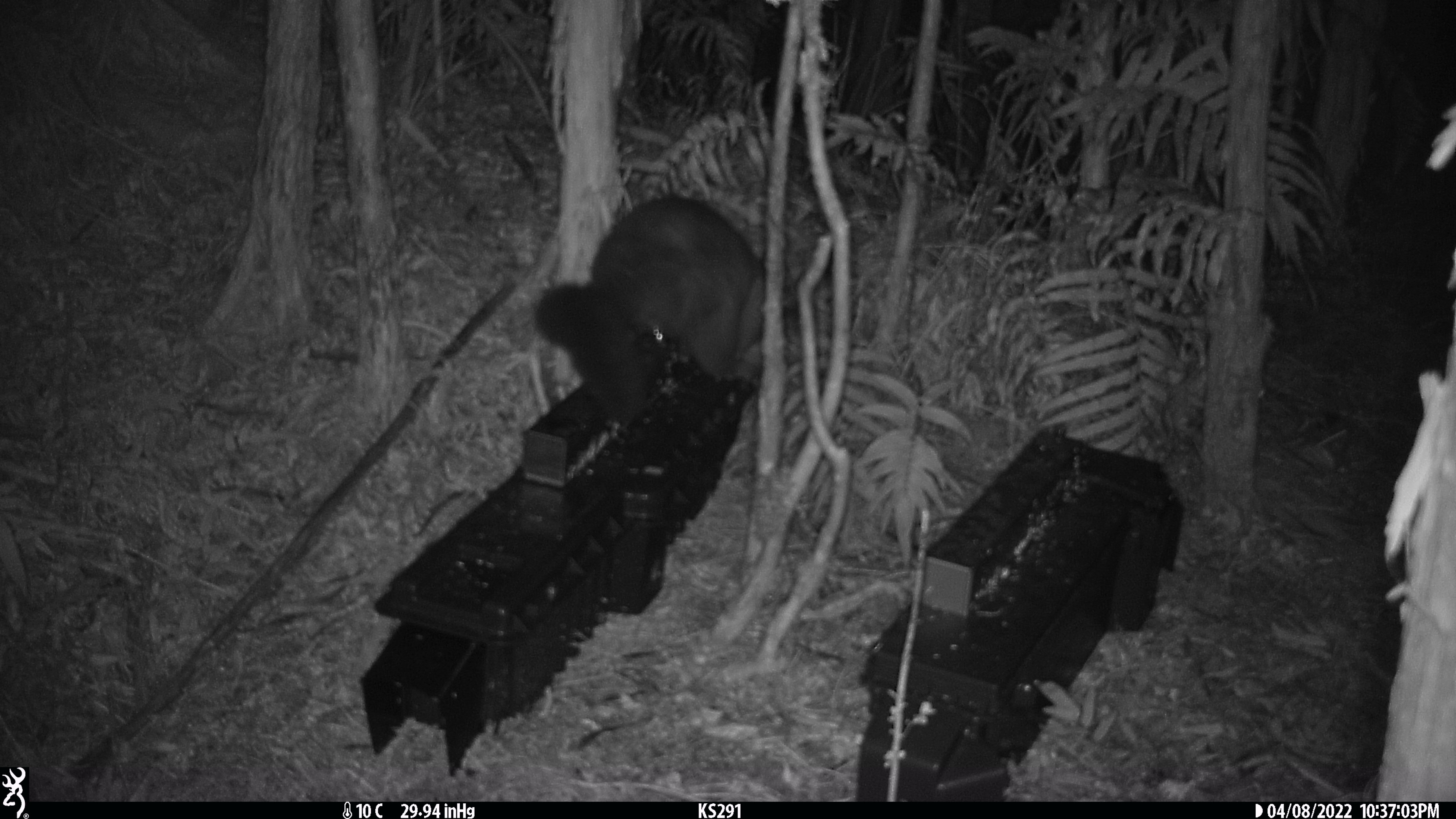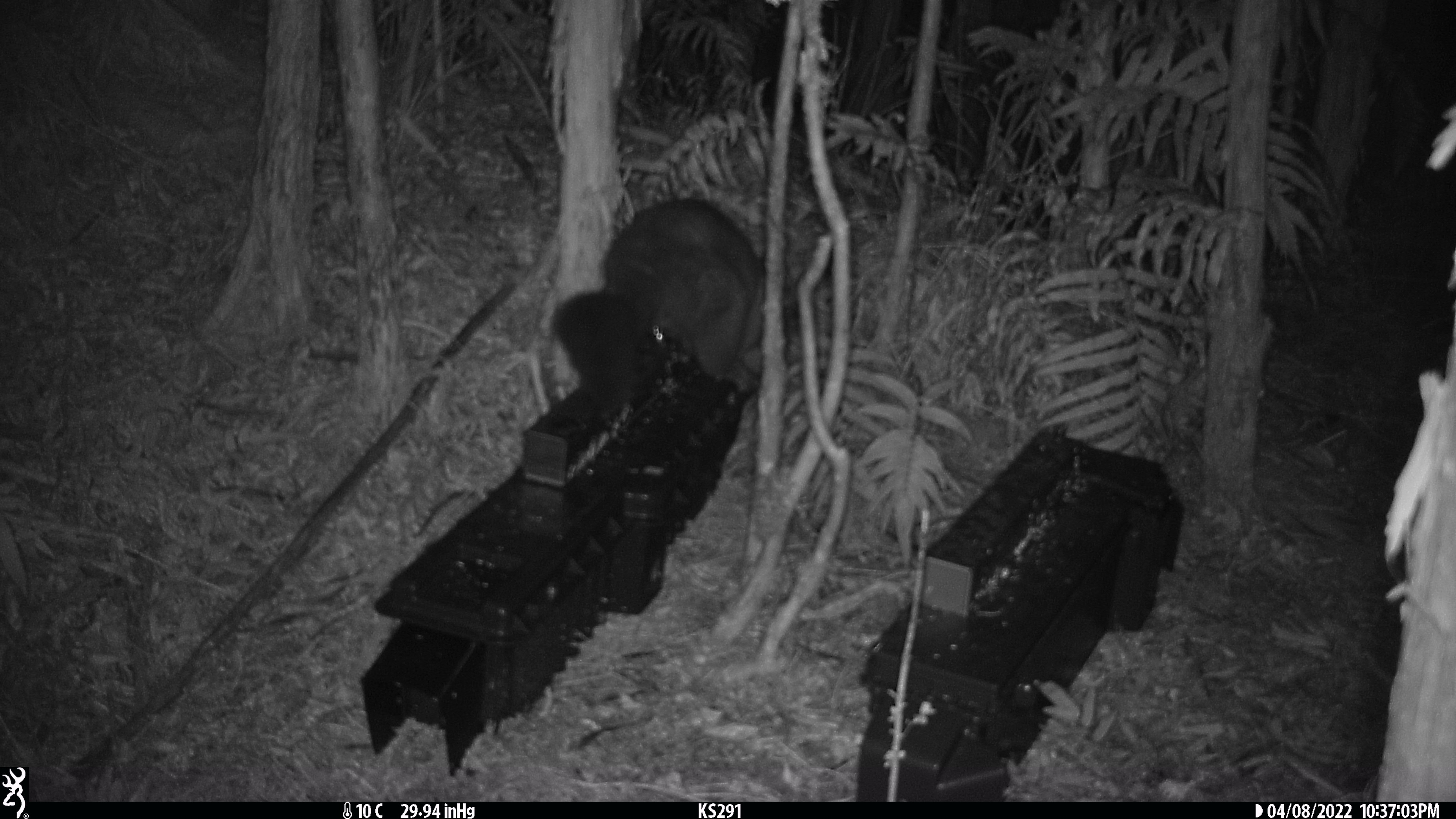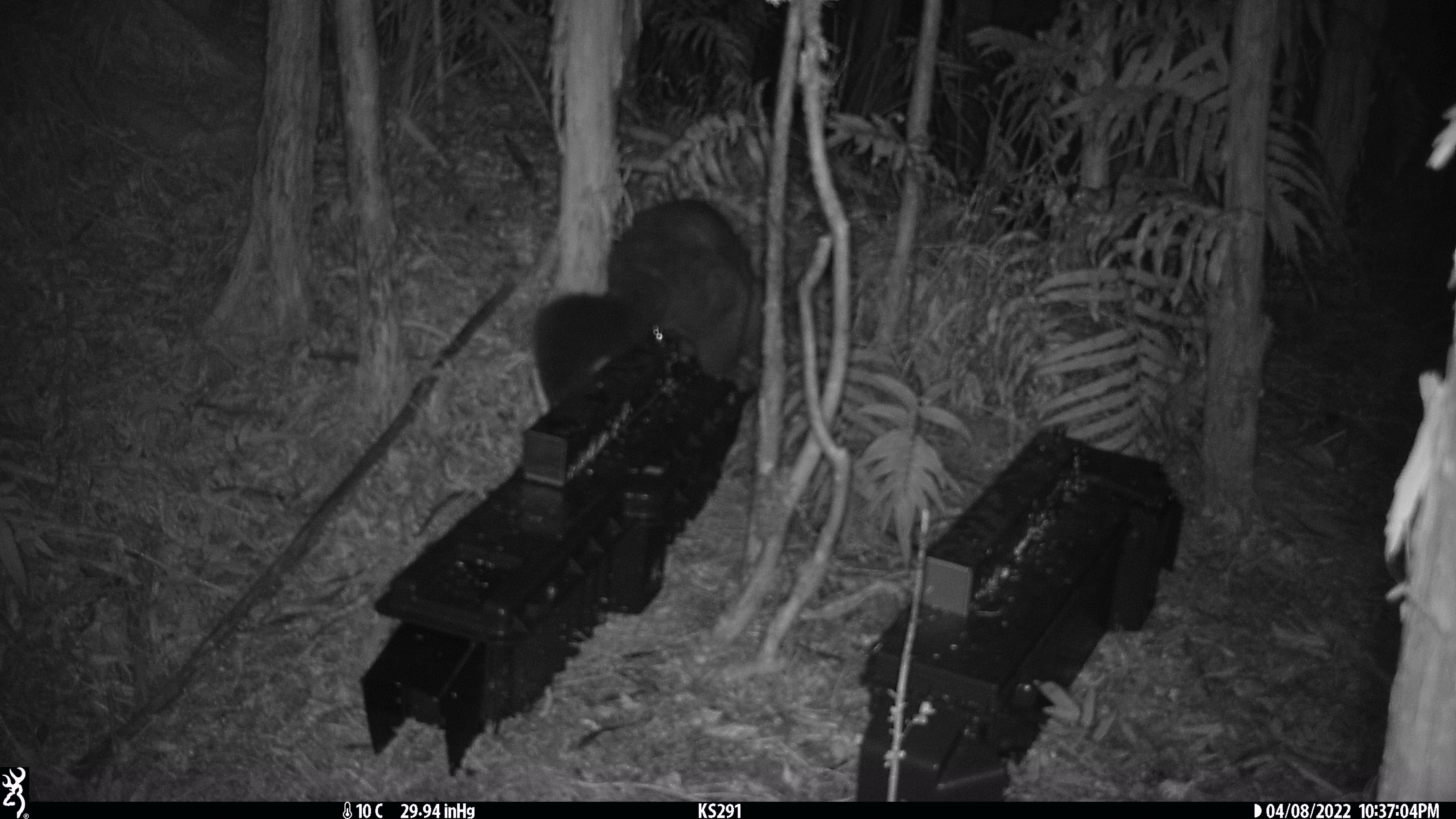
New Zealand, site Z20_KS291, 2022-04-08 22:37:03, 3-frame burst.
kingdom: Animalia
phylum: Chordata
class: Mammalia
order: Diprotodontia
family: Phalangeridae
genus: Trichosurus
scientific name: Trichosurus vulpecula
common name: common brushtail possum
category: possum